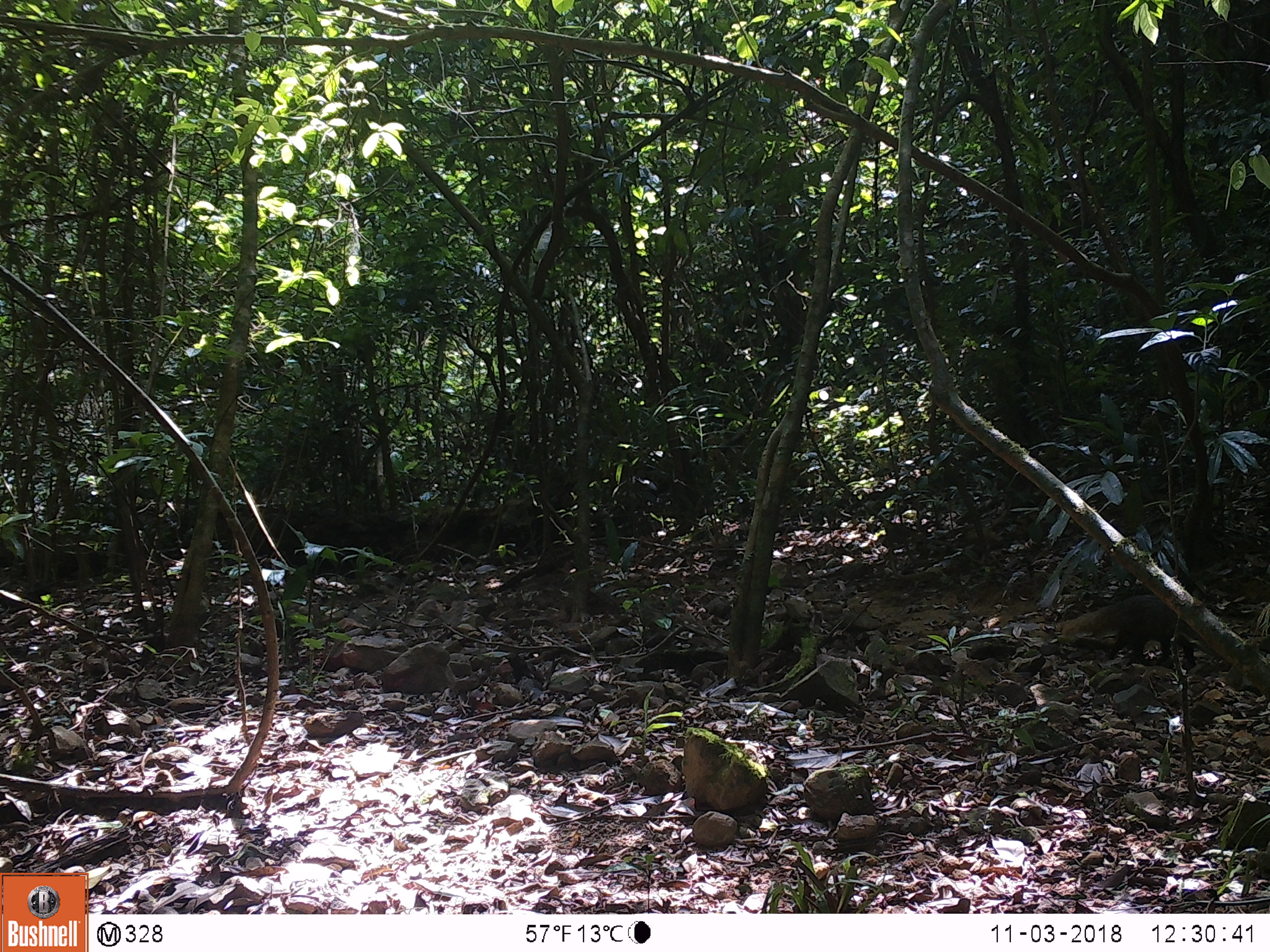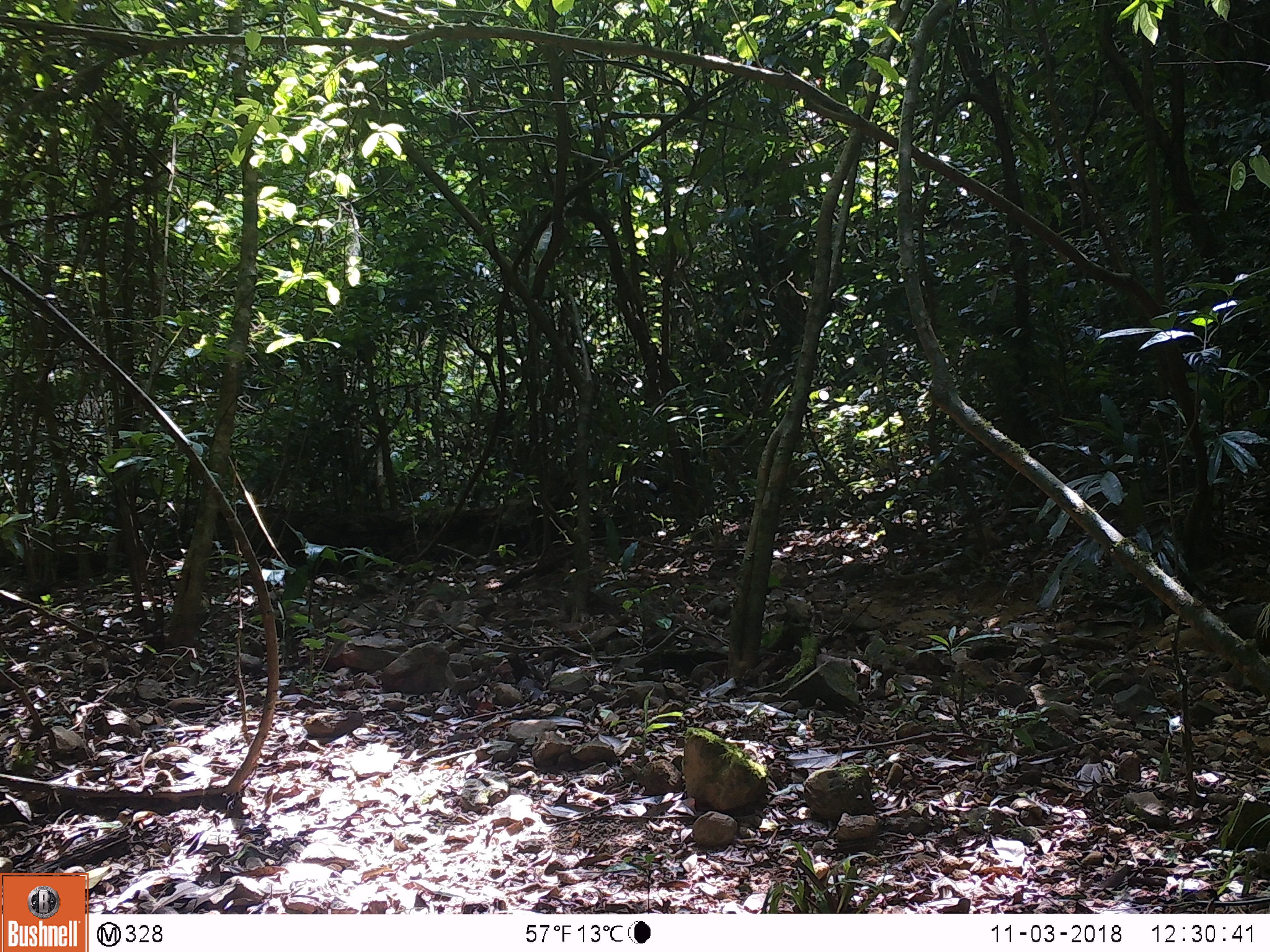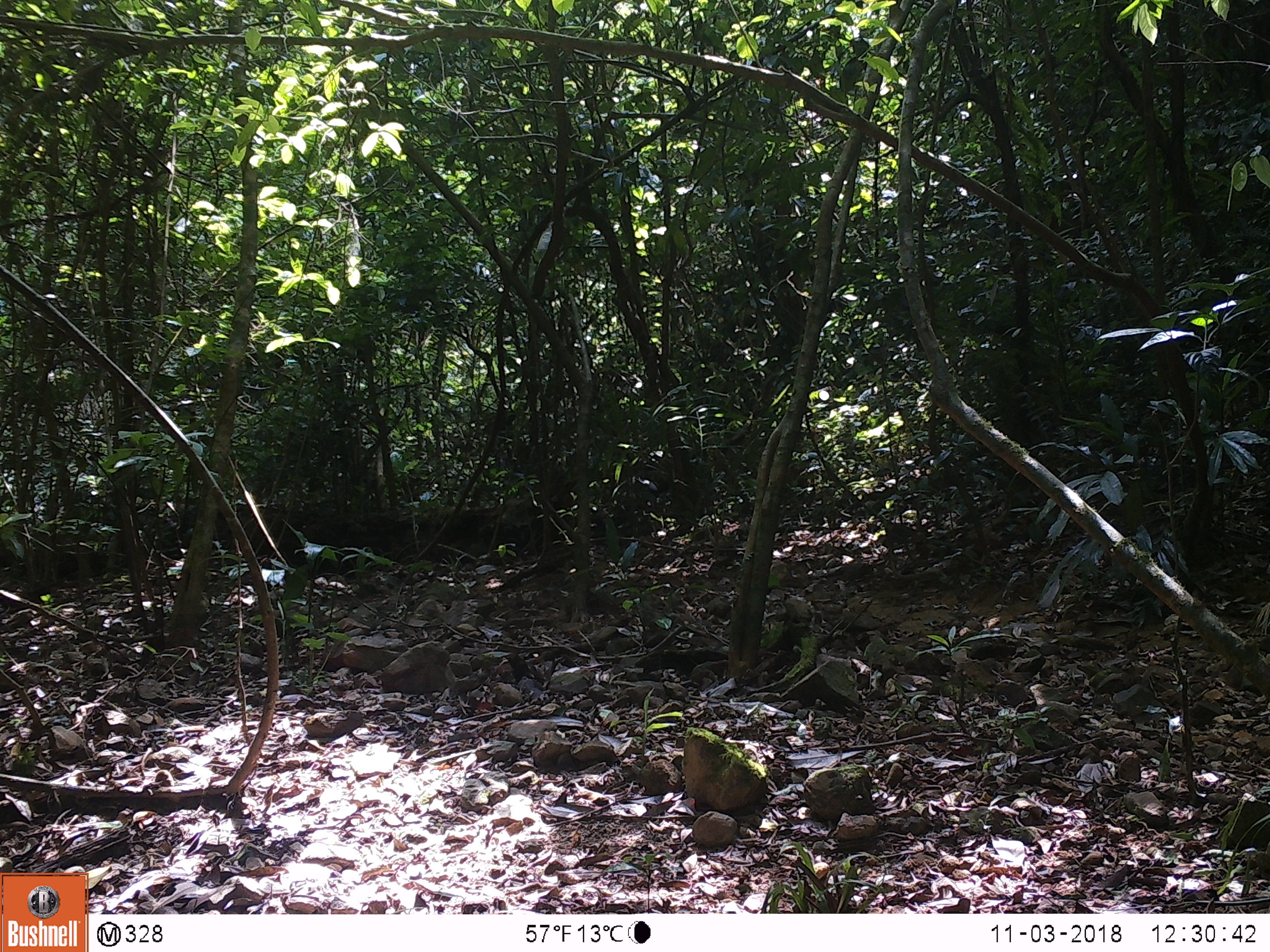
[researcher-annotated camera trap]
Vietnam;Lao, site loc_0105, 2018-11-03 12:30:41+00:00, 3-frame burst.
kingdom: Animalia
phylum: Chordata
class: Mammalia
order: Carnivora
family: Herpestidae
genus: Urva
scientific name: Urva urva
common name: crab-eating mongoose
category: crab eating mongoose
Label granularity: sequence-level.